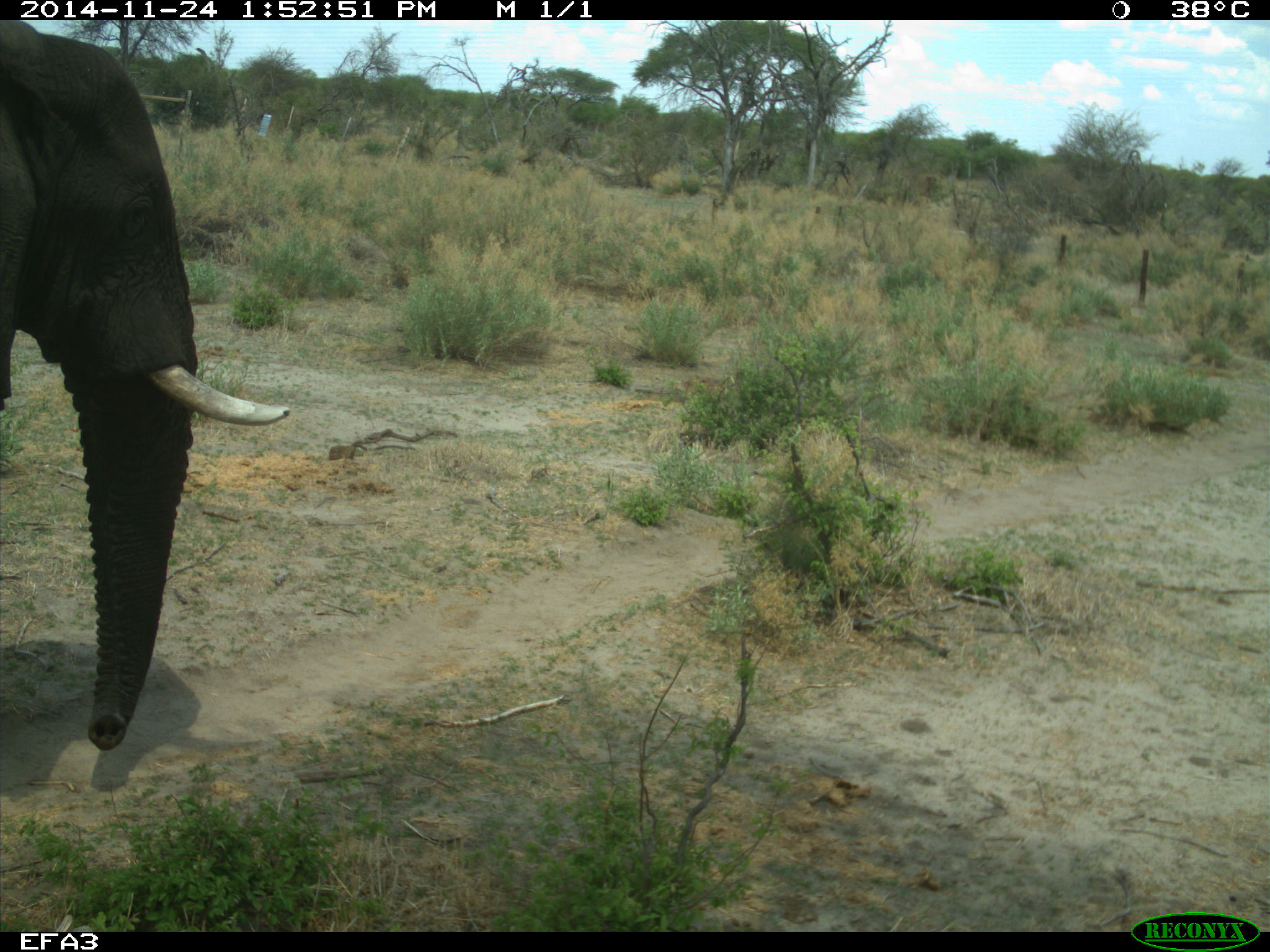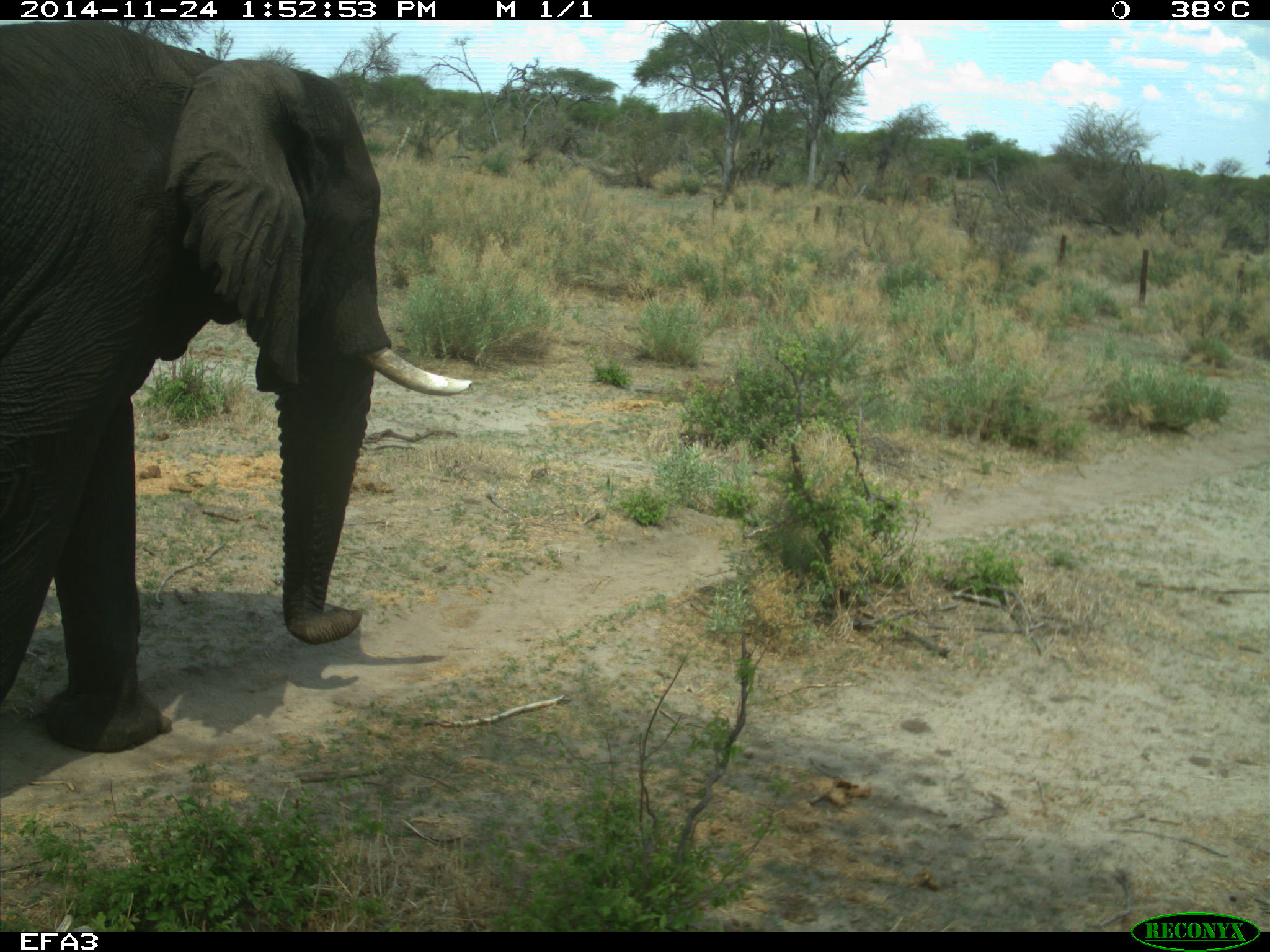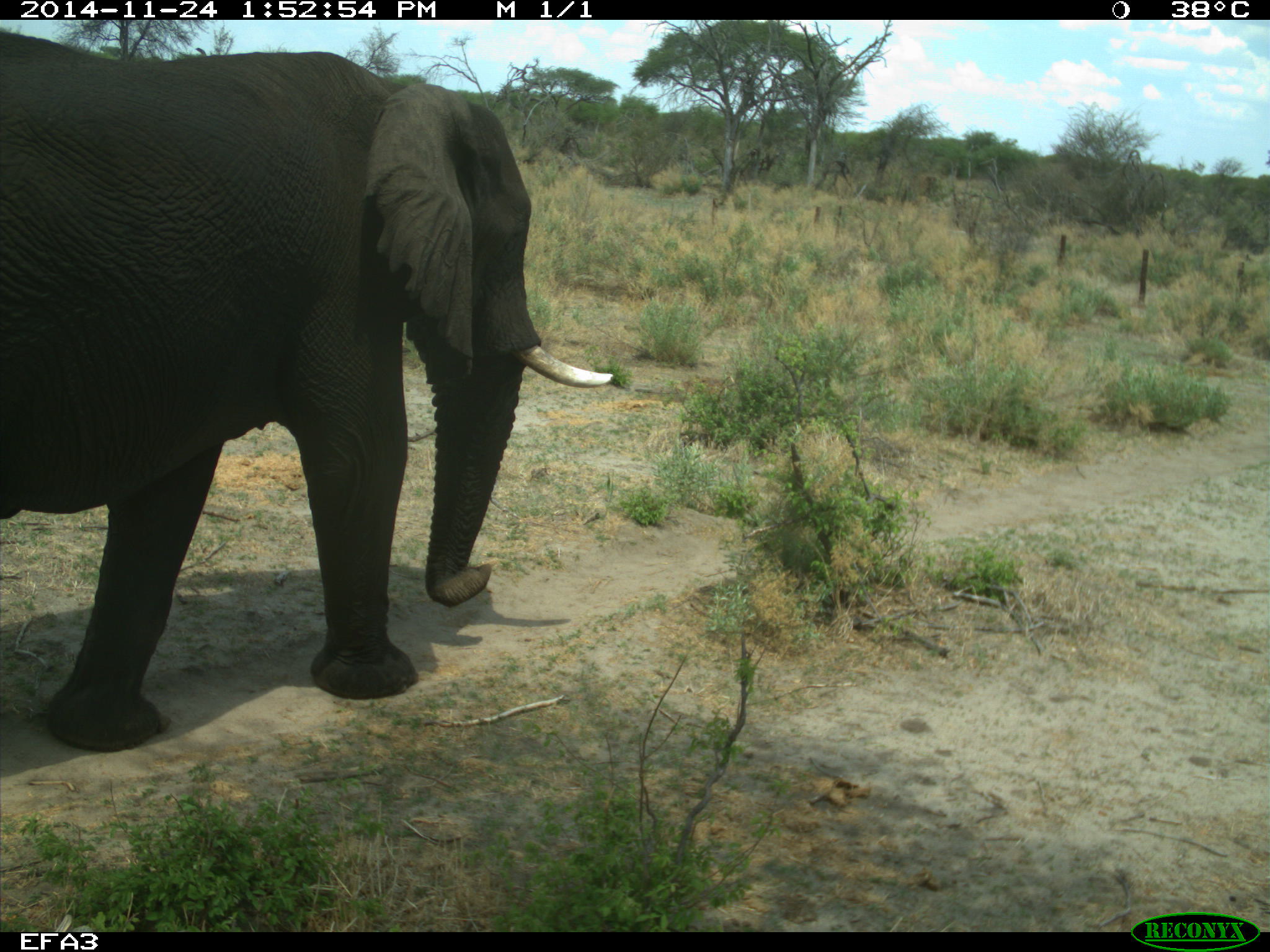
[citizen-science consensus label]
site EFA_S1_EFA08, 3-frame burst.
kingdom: Animalia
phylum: Chordata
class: Mammalia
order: Proboscidea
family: Elephantidae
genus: Loxodonta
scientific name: Loxodonta africana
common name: african bush elephant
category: elephant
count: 1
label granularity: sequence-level